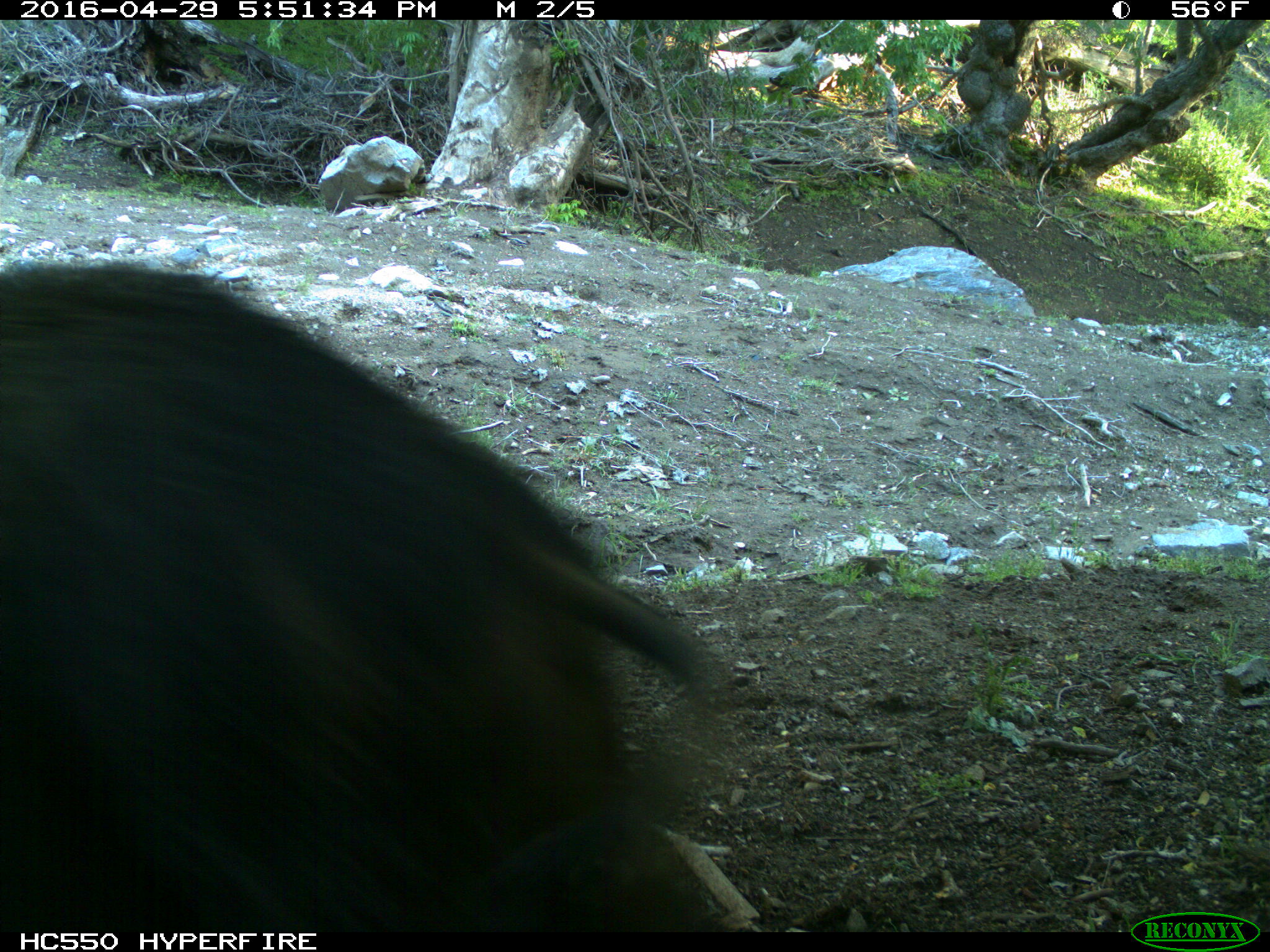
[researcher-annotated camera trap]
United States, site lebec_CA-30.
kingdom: Animalia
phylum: Chordata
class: Mammalia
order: Artiodactyla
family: Suidae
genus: Sus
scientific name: Sus scrofa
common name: wild boar